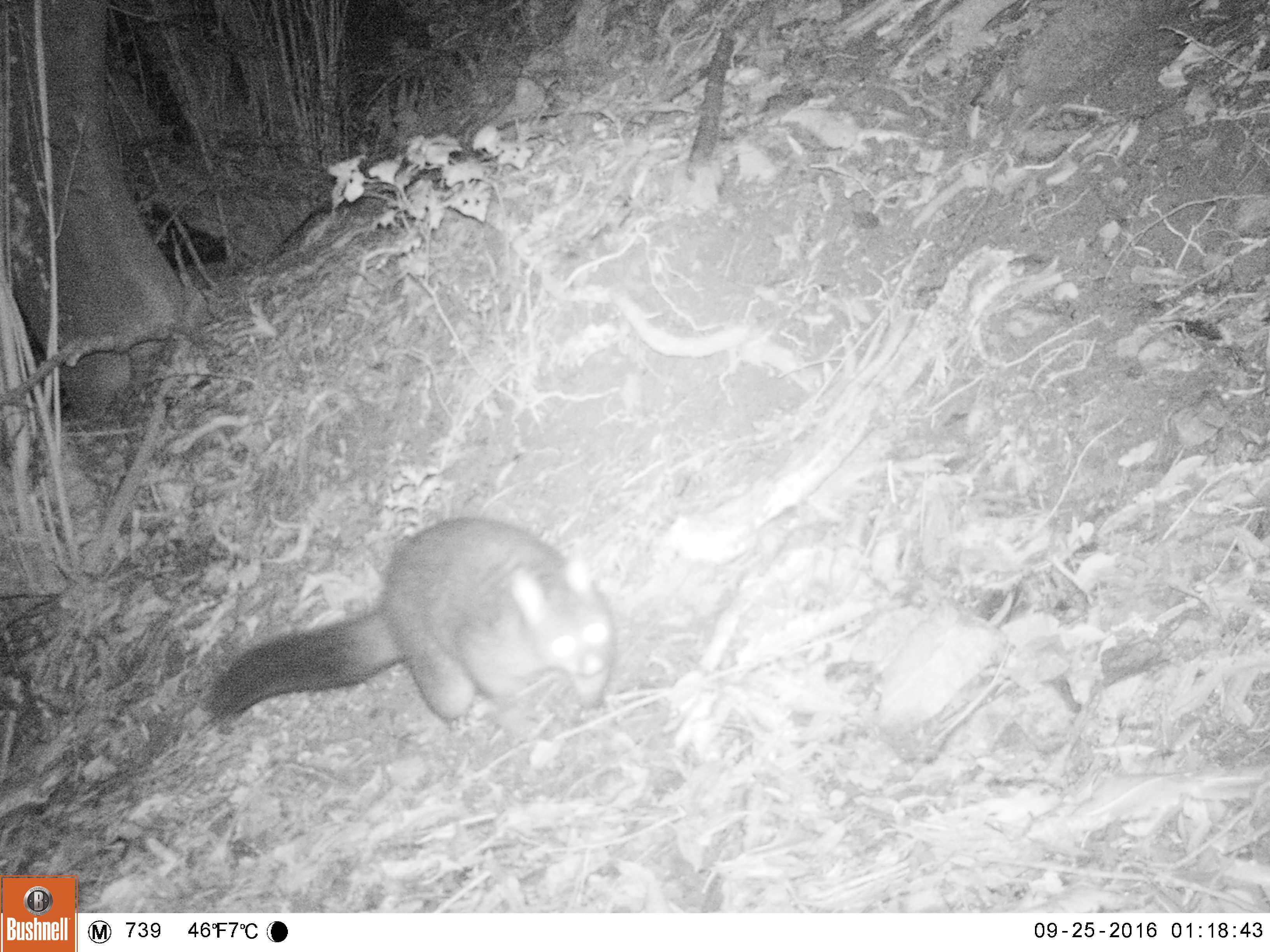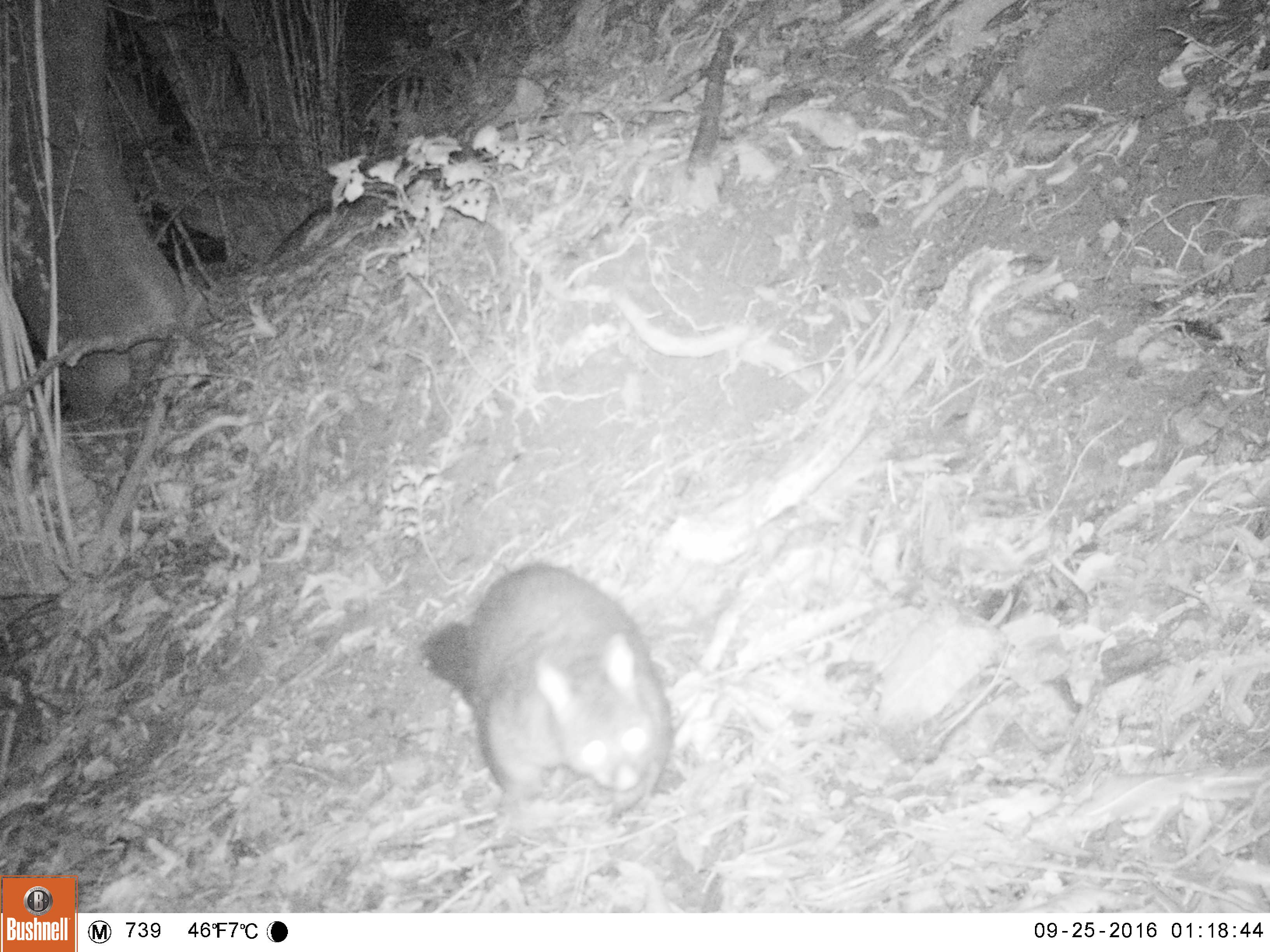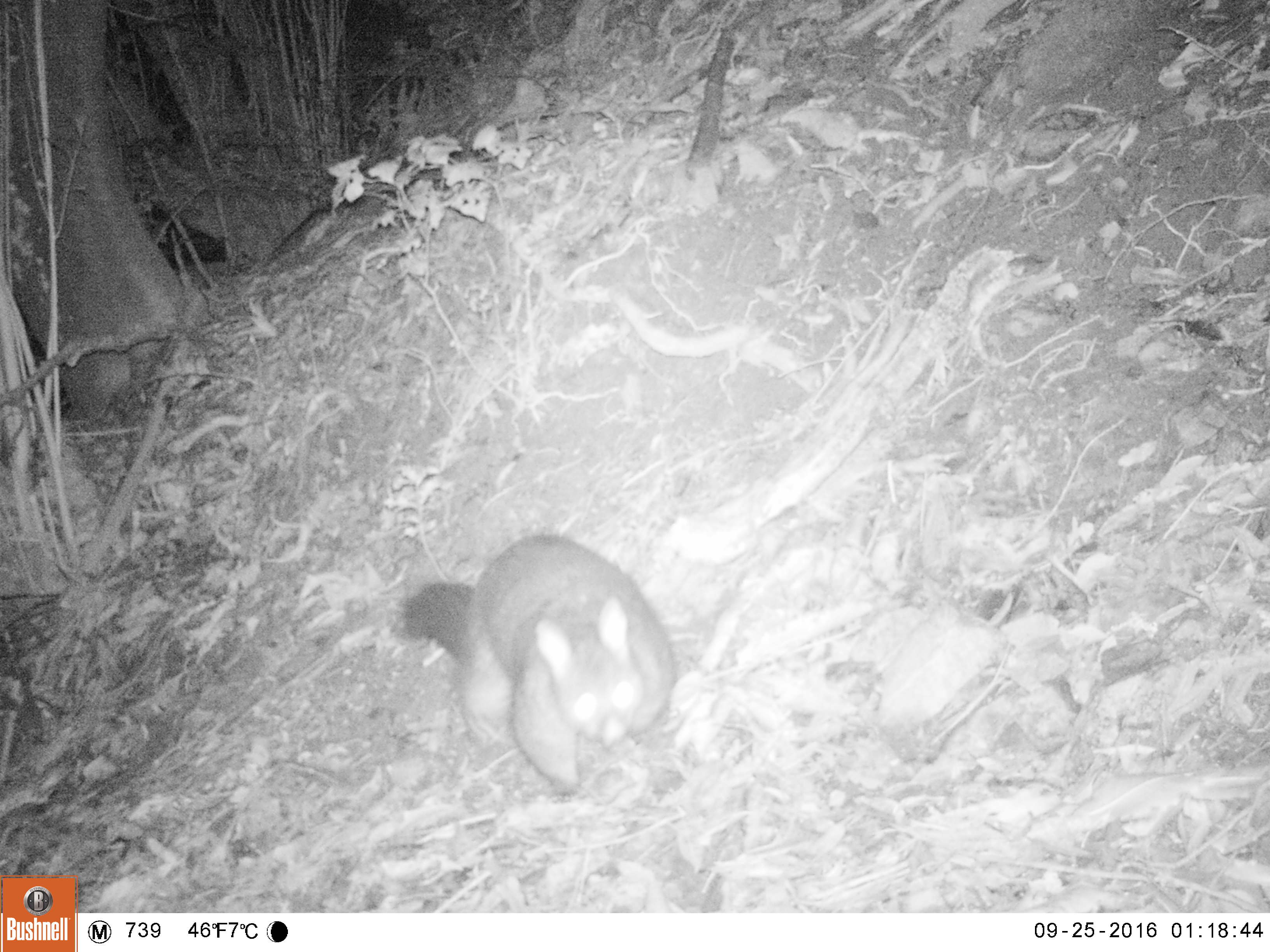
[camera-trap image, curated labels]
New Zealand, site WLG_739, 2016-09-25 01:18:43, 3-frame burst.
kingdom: Animalia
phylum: Chordata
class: Mammalia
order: Diprotodontia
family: Phalangeridae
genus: Trichosurus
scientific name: Trichosurus vulpecula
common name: common brushtail possum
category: possum